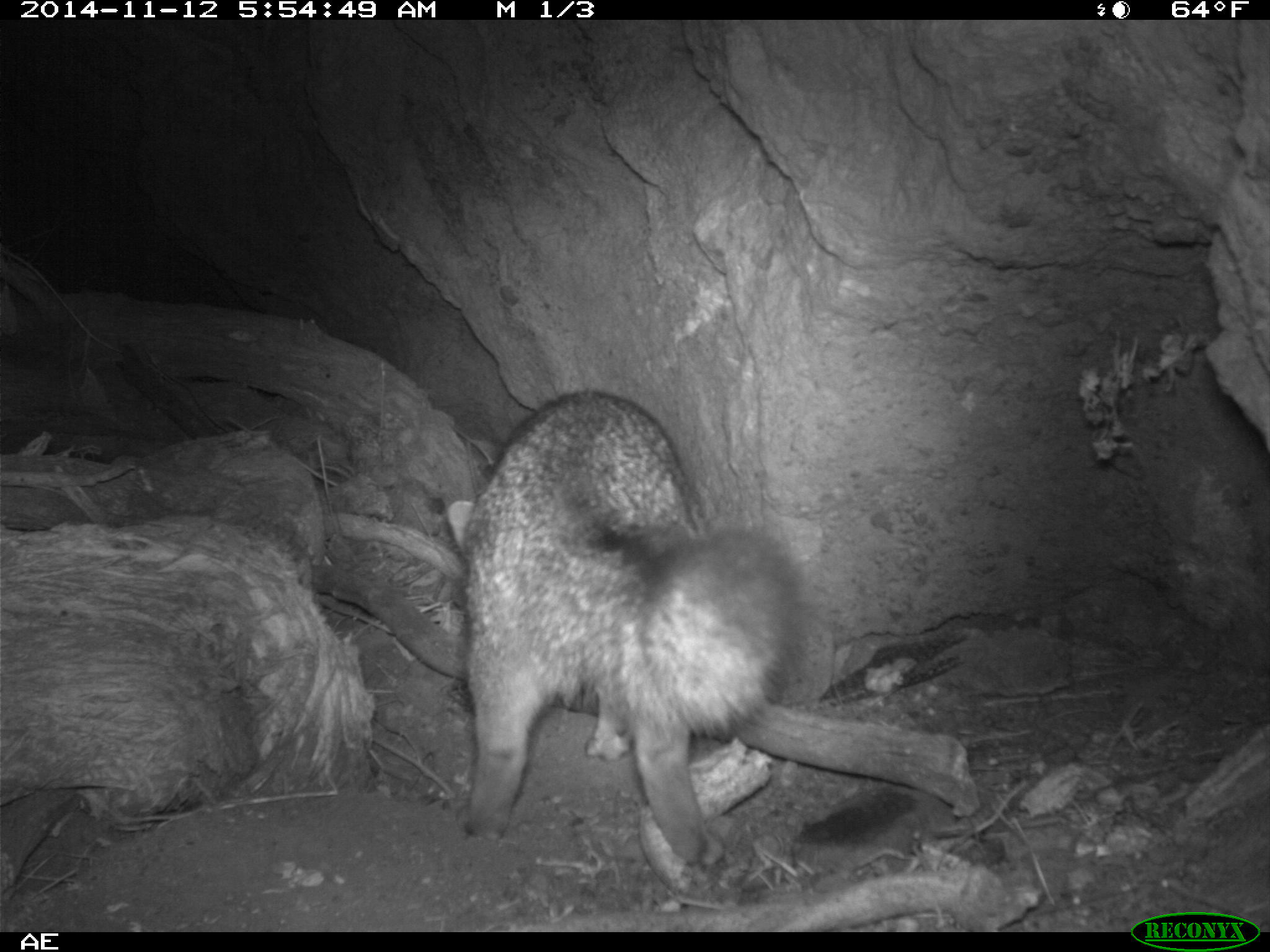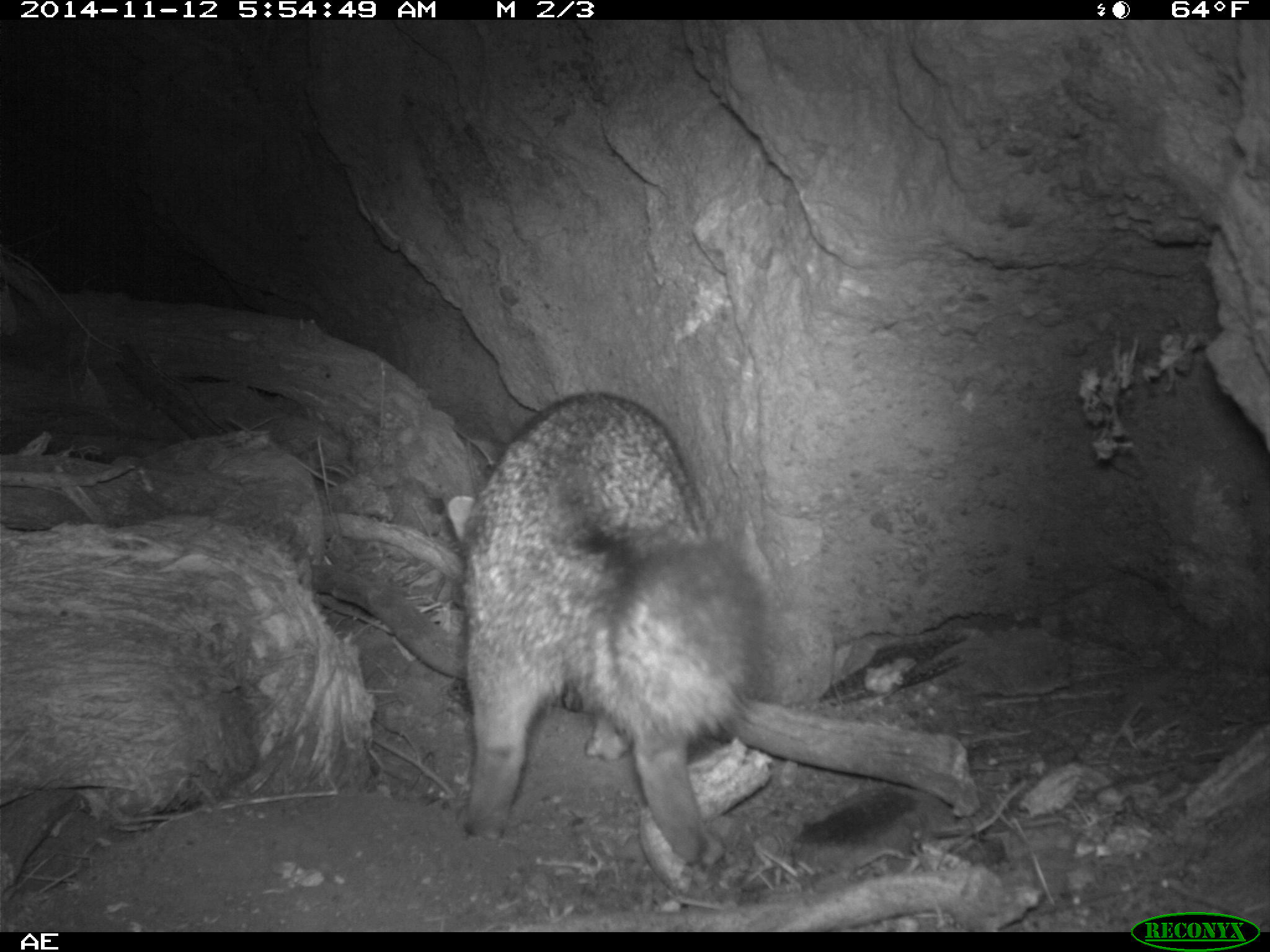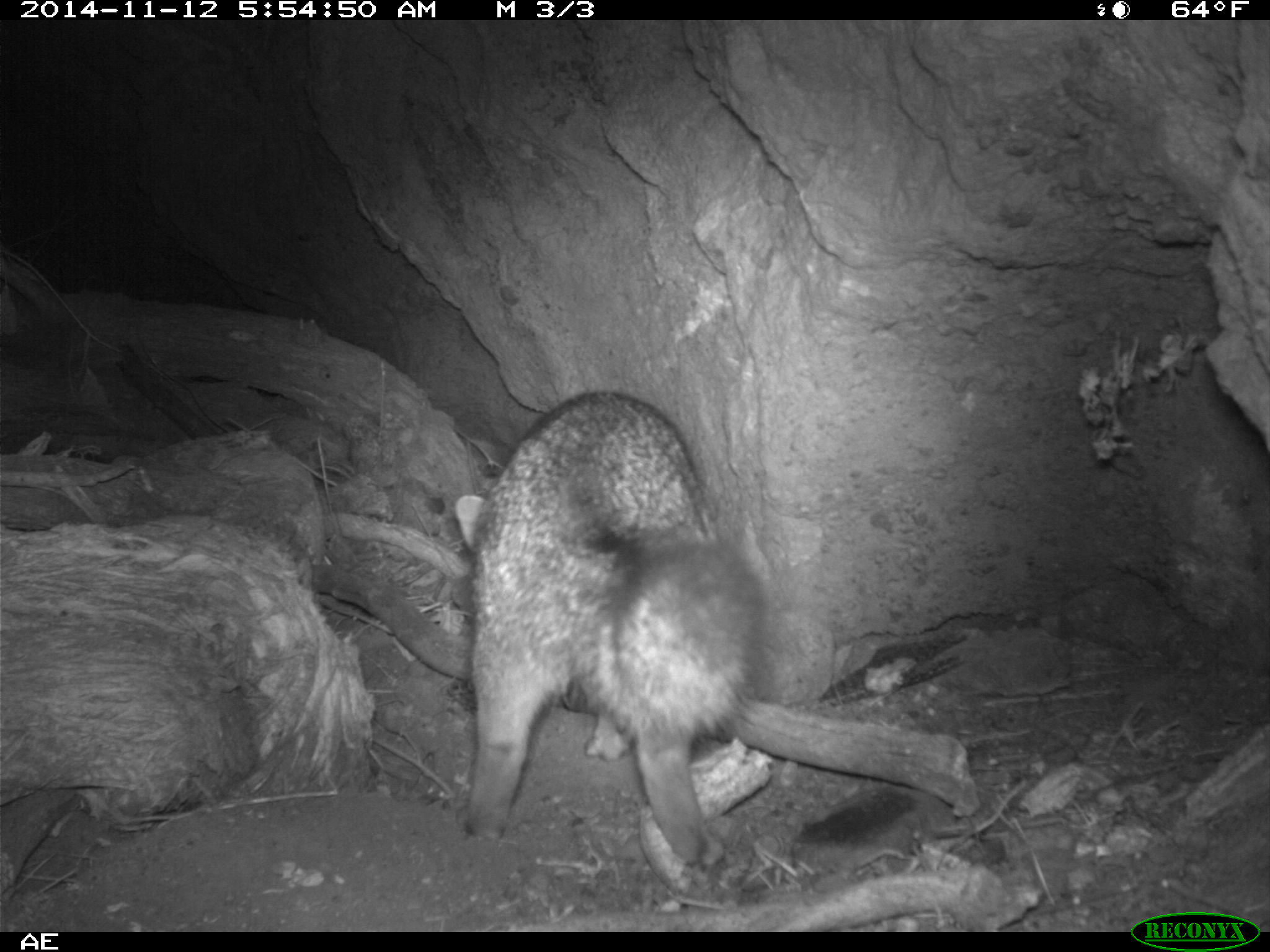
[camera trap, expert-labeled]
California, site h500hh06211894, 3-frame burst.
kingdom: Animalia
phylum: Chordata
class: Mammalia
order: Carnivora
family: Canidae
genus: Urocyon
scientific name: Urocyon littoralis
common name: island fox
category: fox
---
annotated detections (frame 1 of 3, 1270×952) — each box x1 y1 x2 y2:
fox: 443 388 819 868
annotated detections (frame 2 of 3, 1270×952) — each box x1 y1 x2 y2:
fox: 444 389 772 865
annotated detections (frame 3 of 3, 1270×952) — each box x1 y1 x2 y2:
fox: 455 390 762 867